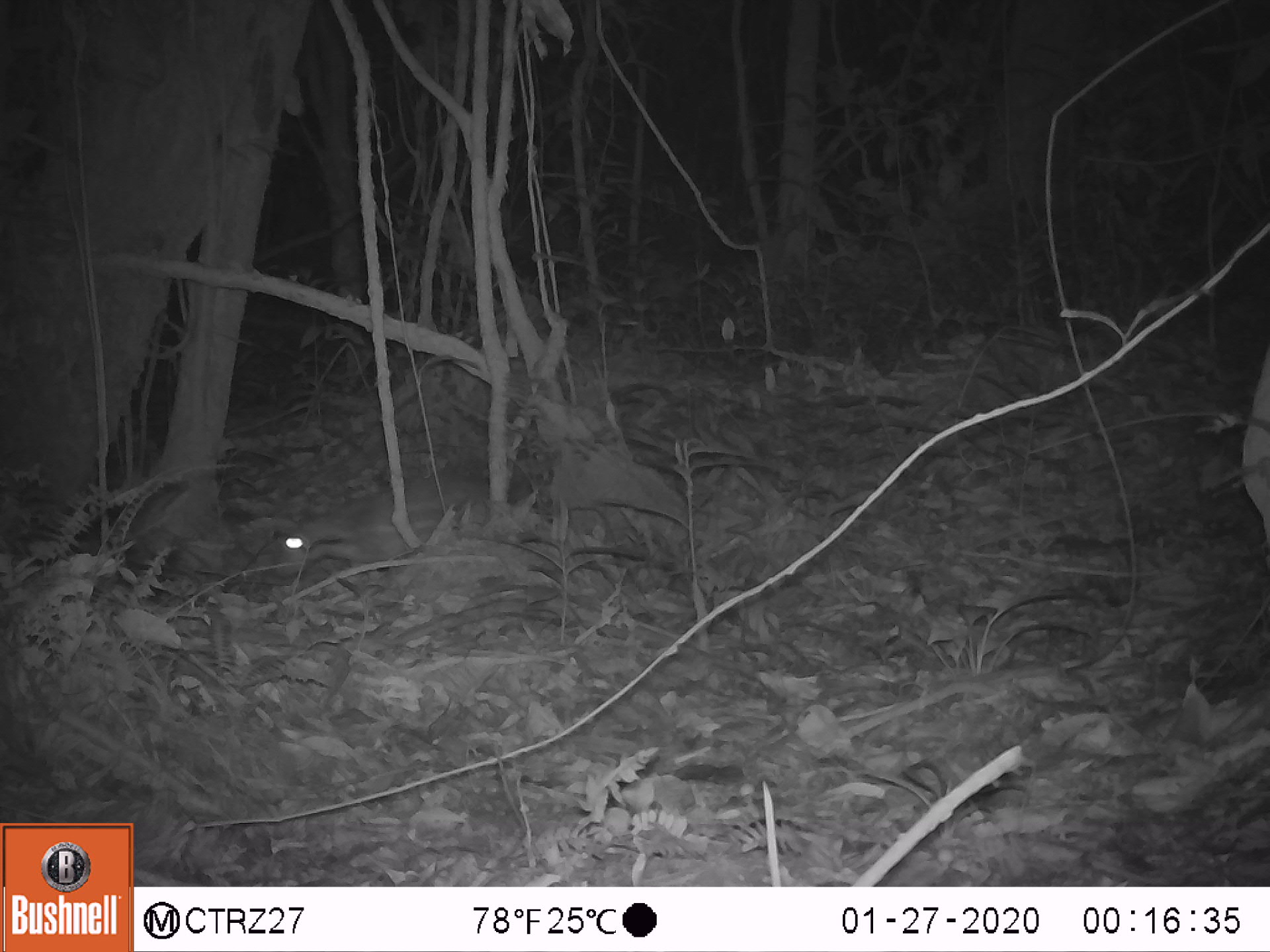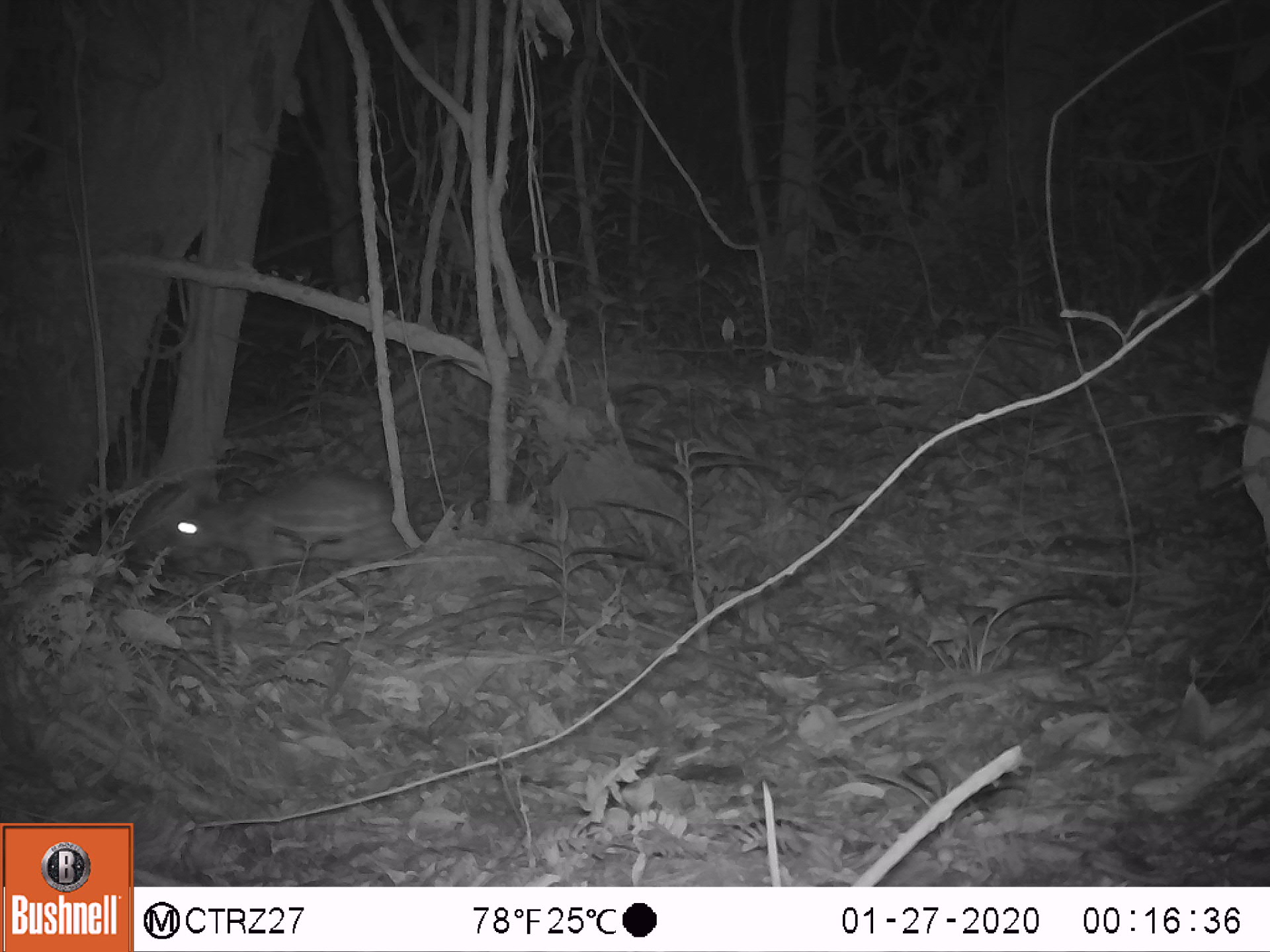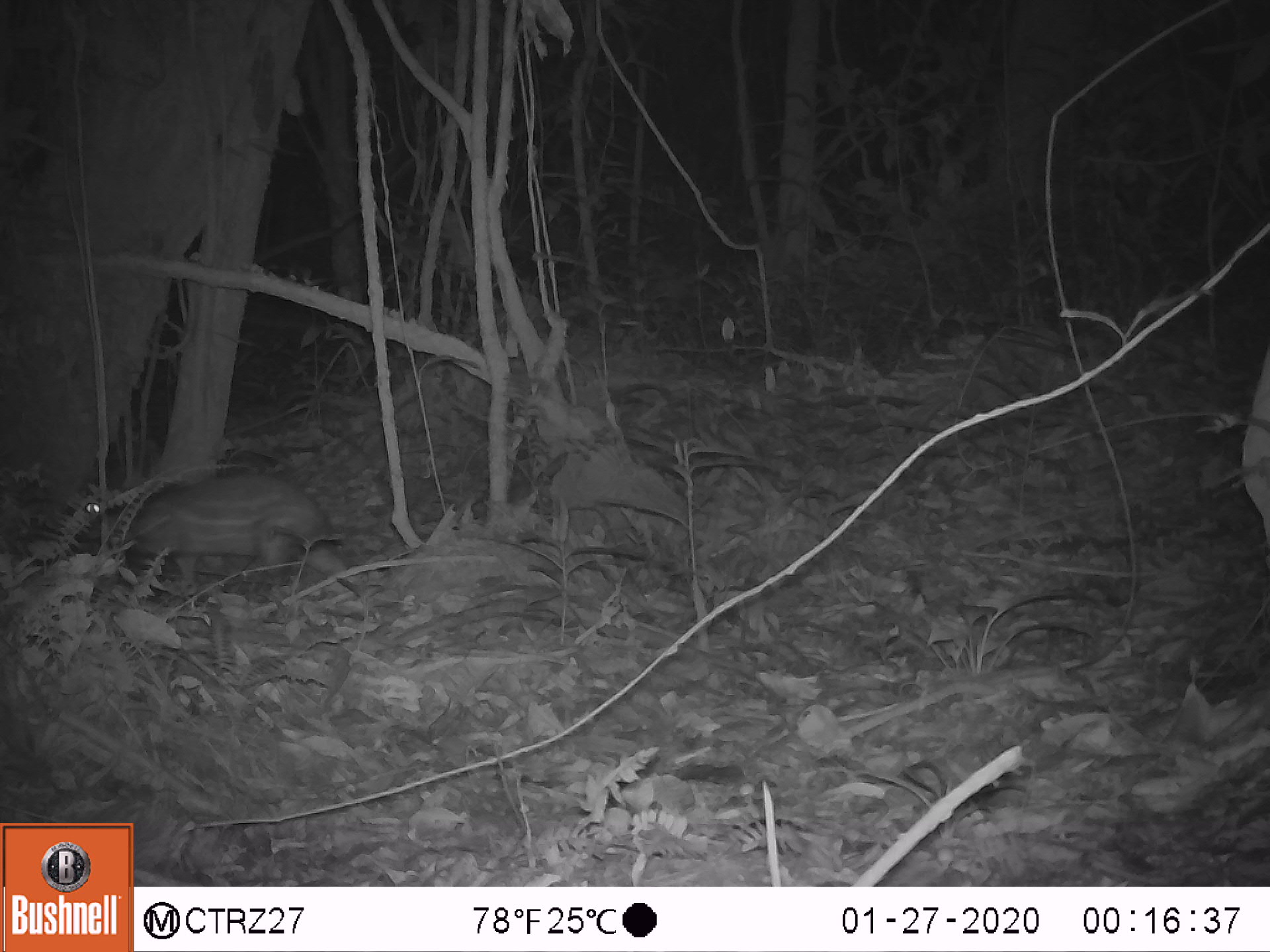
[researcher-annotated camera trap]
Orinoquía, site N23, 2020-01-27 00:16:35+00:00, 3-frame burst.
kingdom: Animalia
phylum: Chordata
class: Mammalia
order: Rodentia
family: Cuniculidae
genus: Cuniculus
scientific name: Cuniculus paca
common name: spotted paca